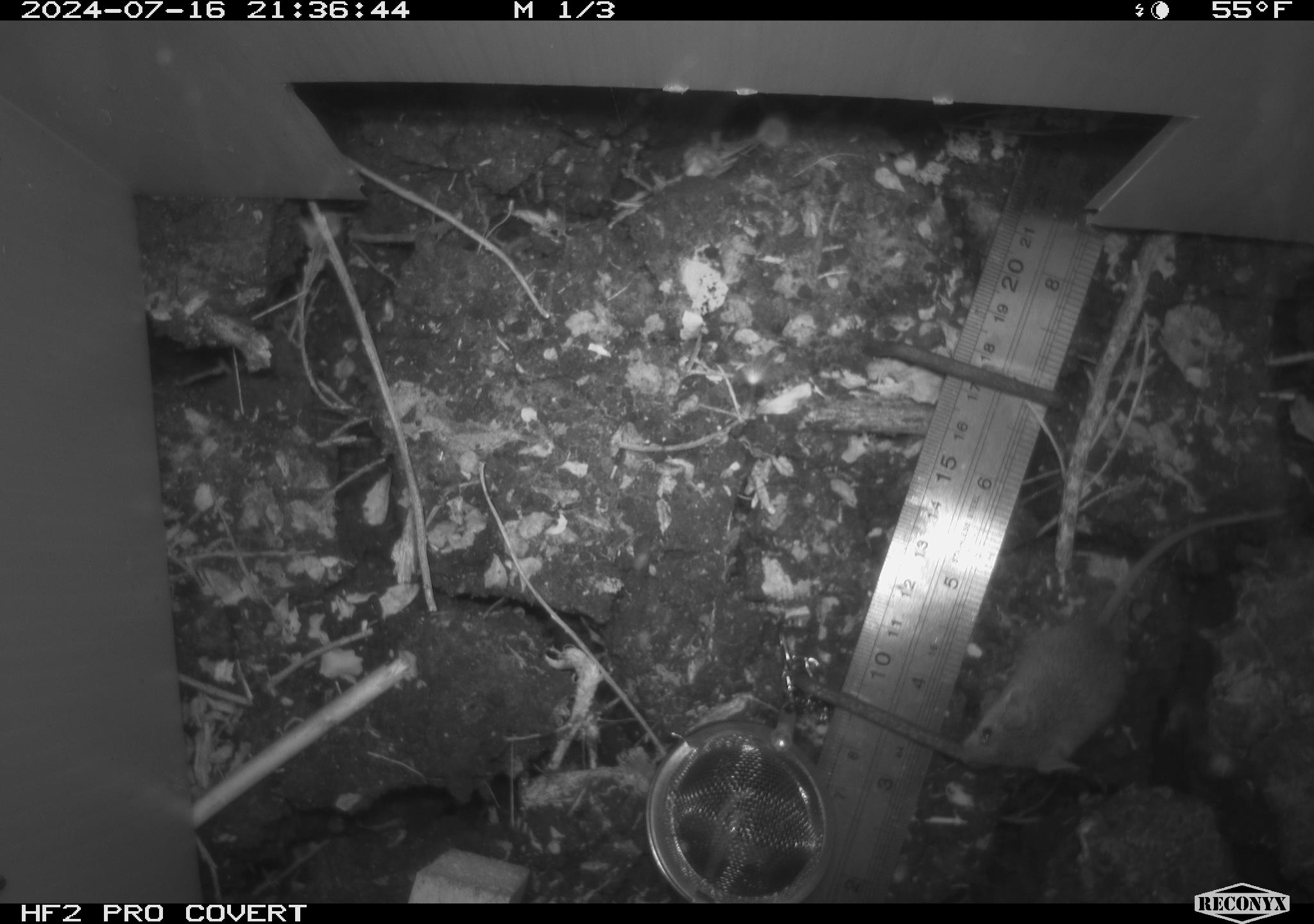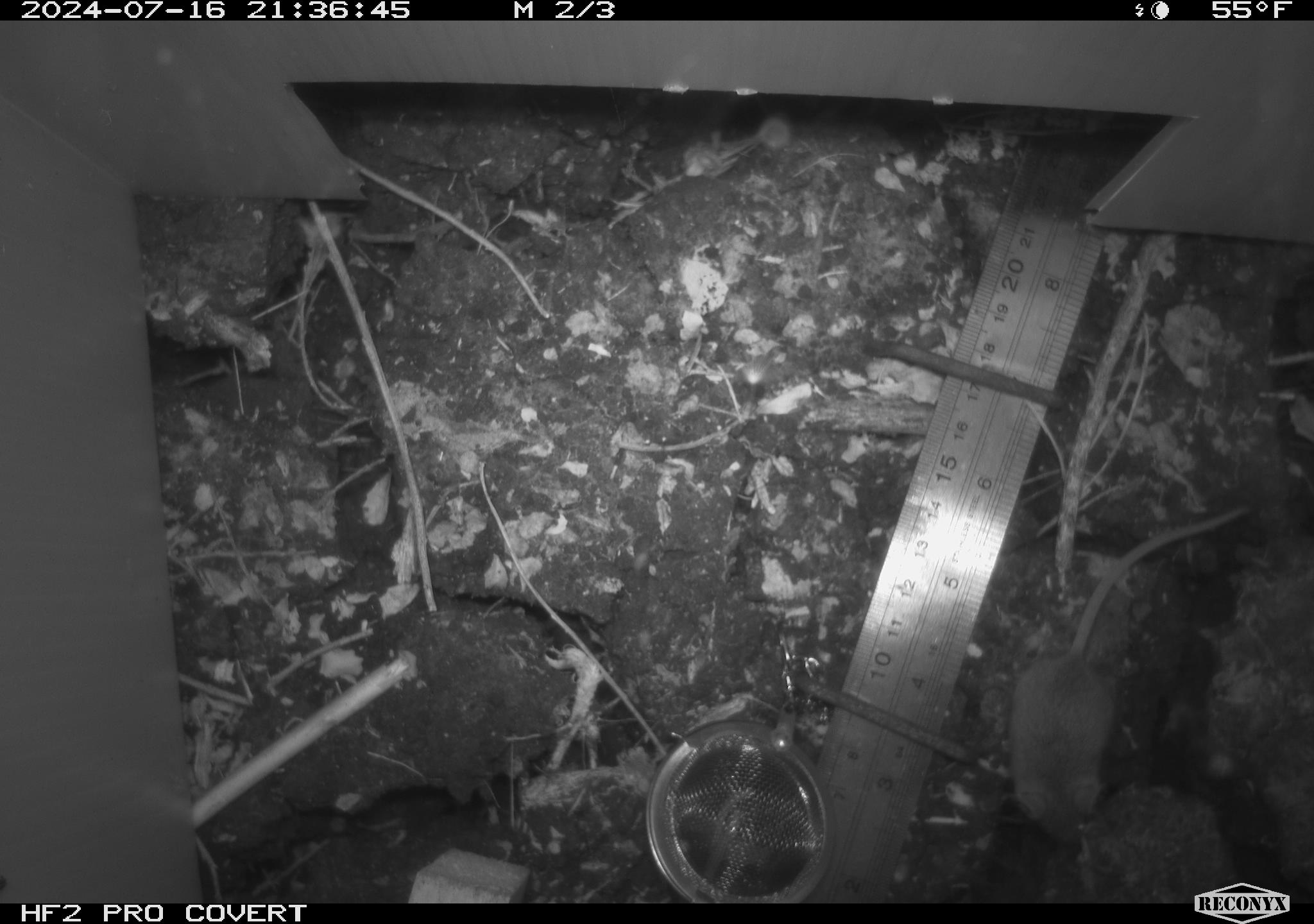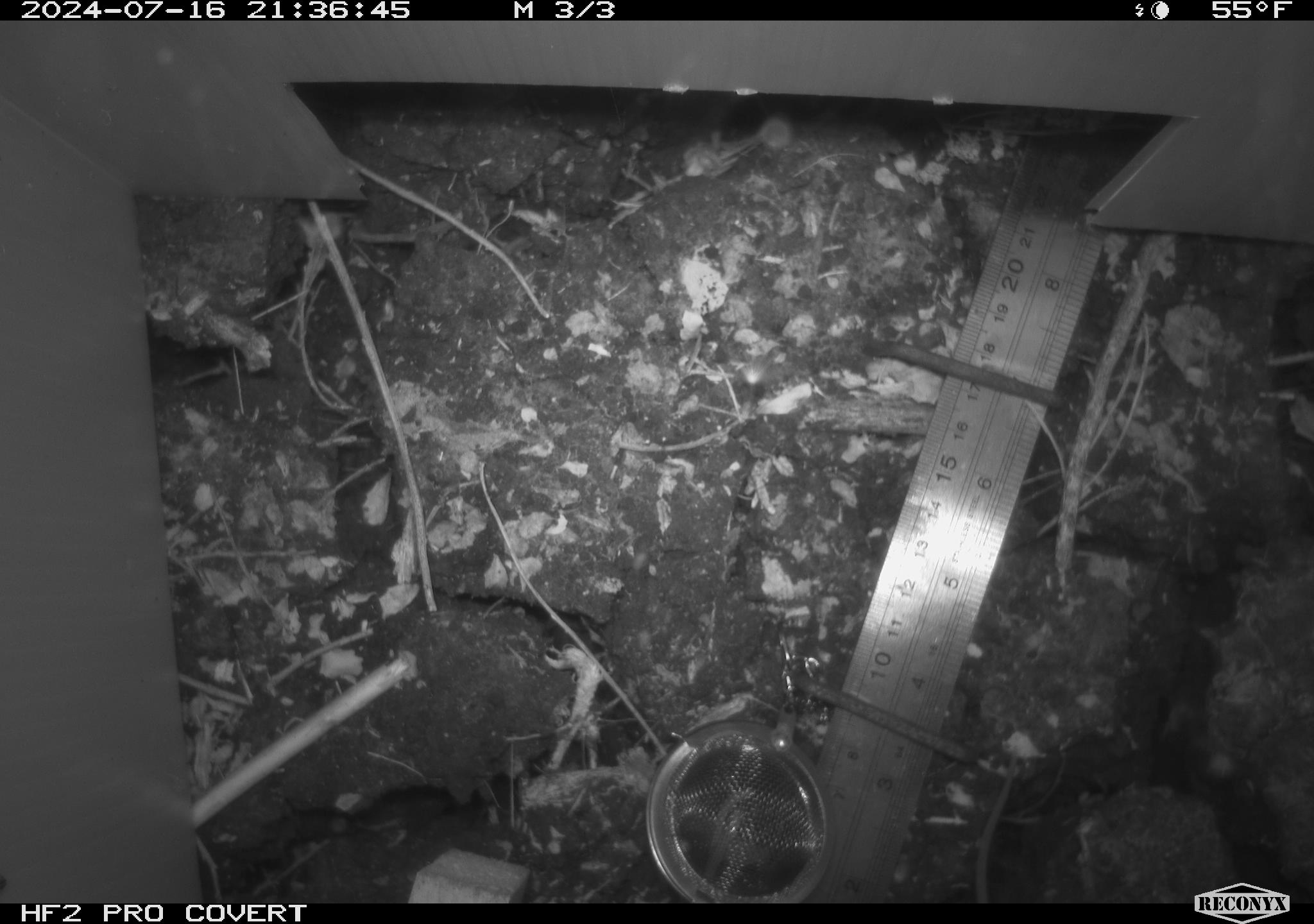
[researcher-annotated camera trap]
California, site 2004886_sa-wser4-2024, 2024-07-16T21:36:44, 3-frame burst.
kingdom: Animalia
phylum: Chordata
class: Mammalia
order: Rodentia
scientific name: Rodentia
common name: mouse species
Mouse species (Rodentia).